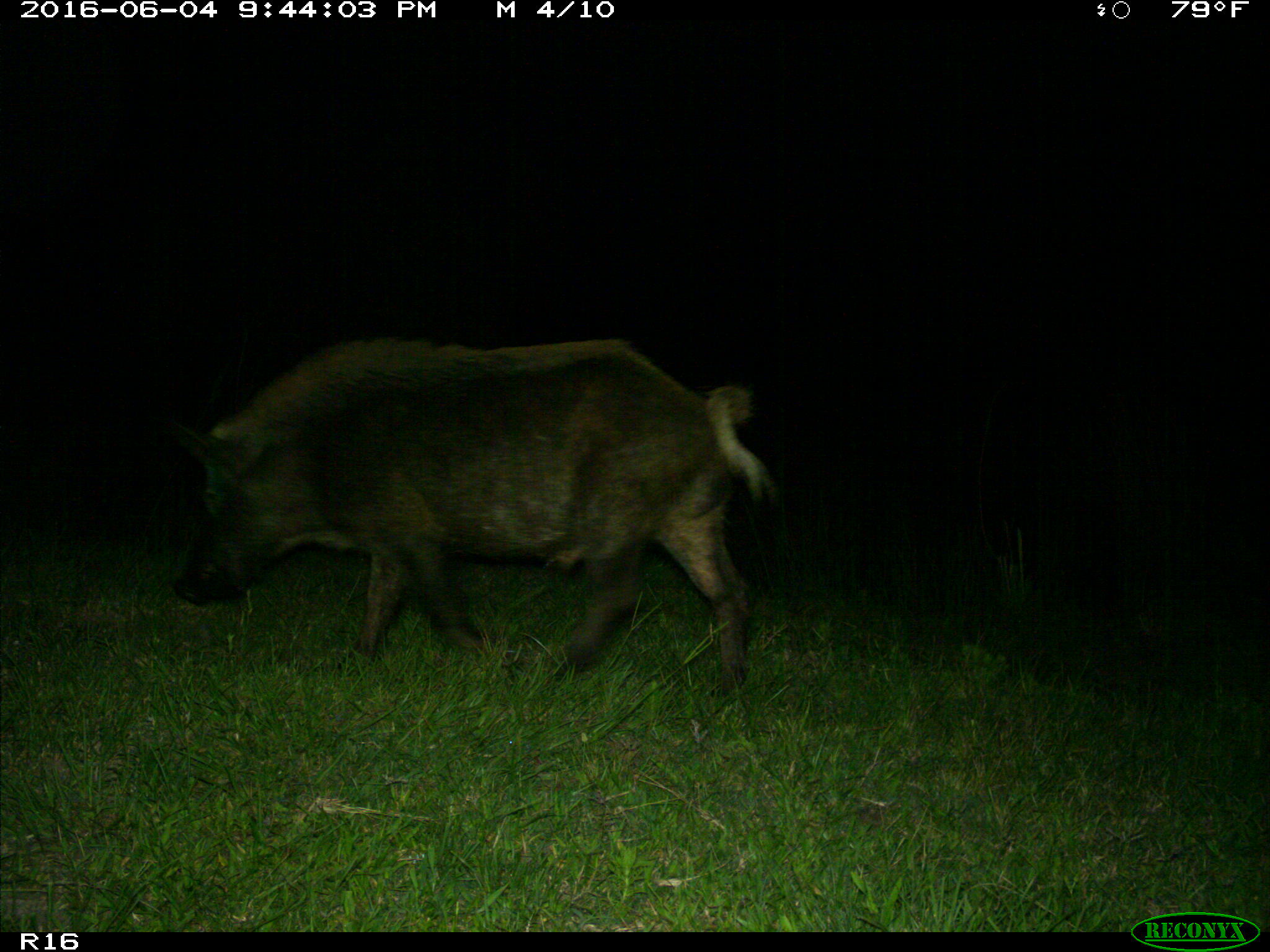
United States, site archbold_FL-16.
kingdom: Animalia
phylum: Chordata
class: Mammalia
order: Artiodactyla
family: Suidae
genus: Sus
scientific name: Sus scrofa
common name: wild boar